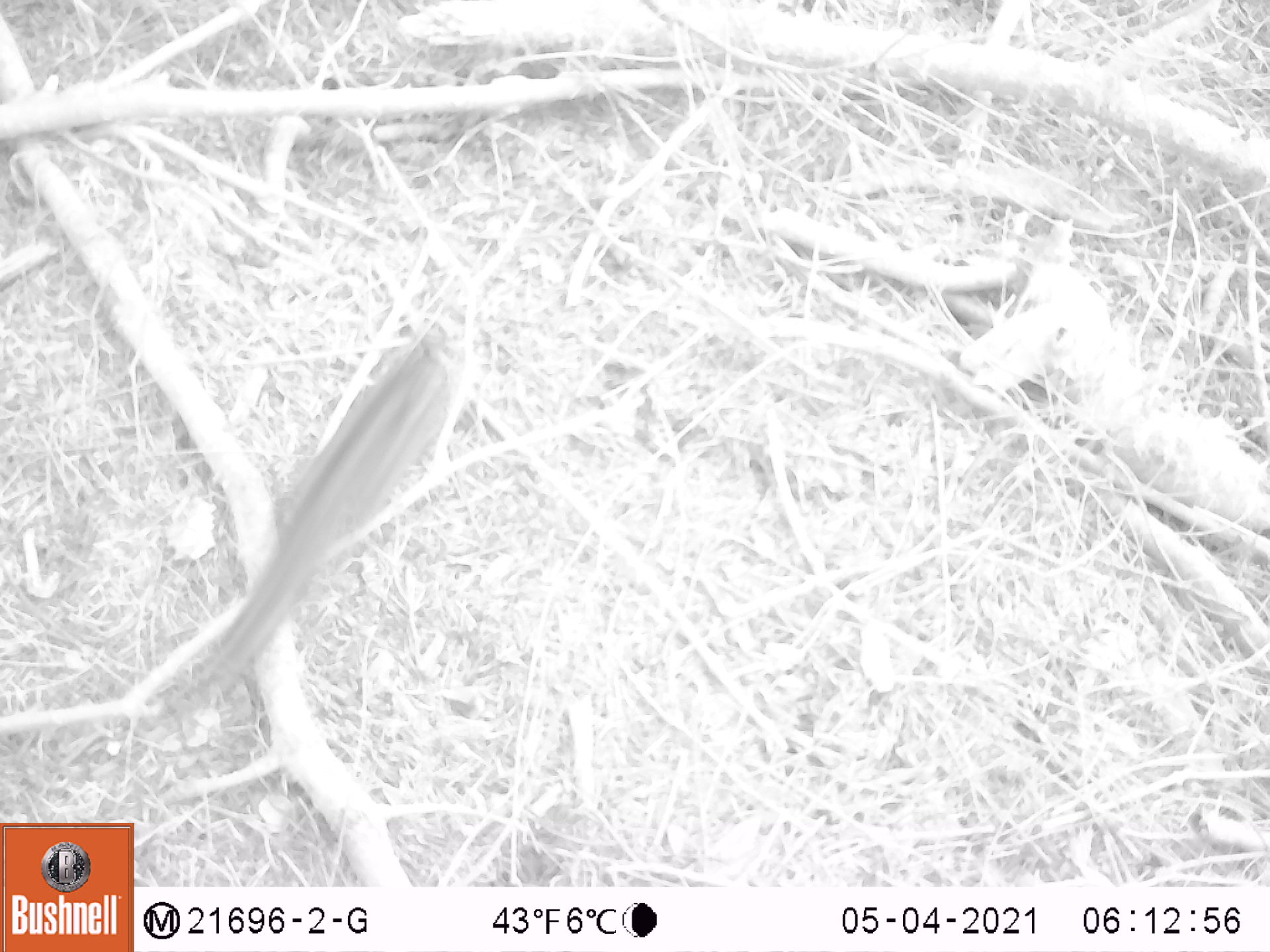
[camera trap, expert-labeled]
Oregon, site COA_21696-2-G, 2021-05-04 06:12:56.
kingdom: Animalia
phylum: Chordata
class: Mammalia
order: Rodentia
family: Sciuridae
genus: Neotamias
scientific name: Neotamias townsendii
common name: townsend's chipmunk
Townsend's chipmunk (Neotamias townsendii).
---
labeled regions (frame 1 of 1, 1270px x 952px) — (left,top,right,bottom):
townsend's chipmunk: (125,294,527,746)